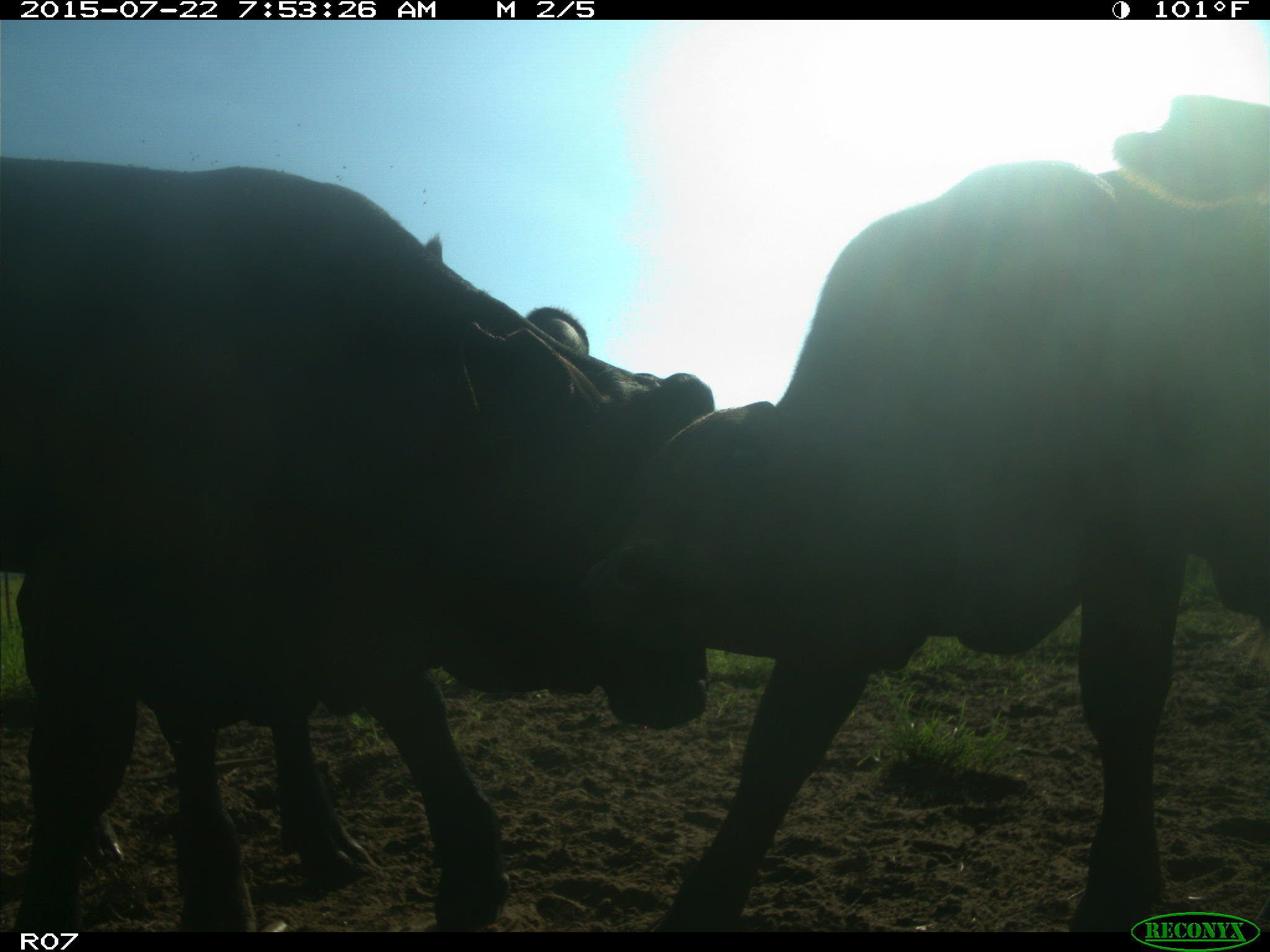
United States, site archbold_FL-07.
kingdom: Animalia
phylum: Chordata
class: Mammalia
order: Artiodactyla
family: Suidae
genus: Sus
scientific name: Sus scrofa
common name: wild boar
Sus scrofa (wild boar).